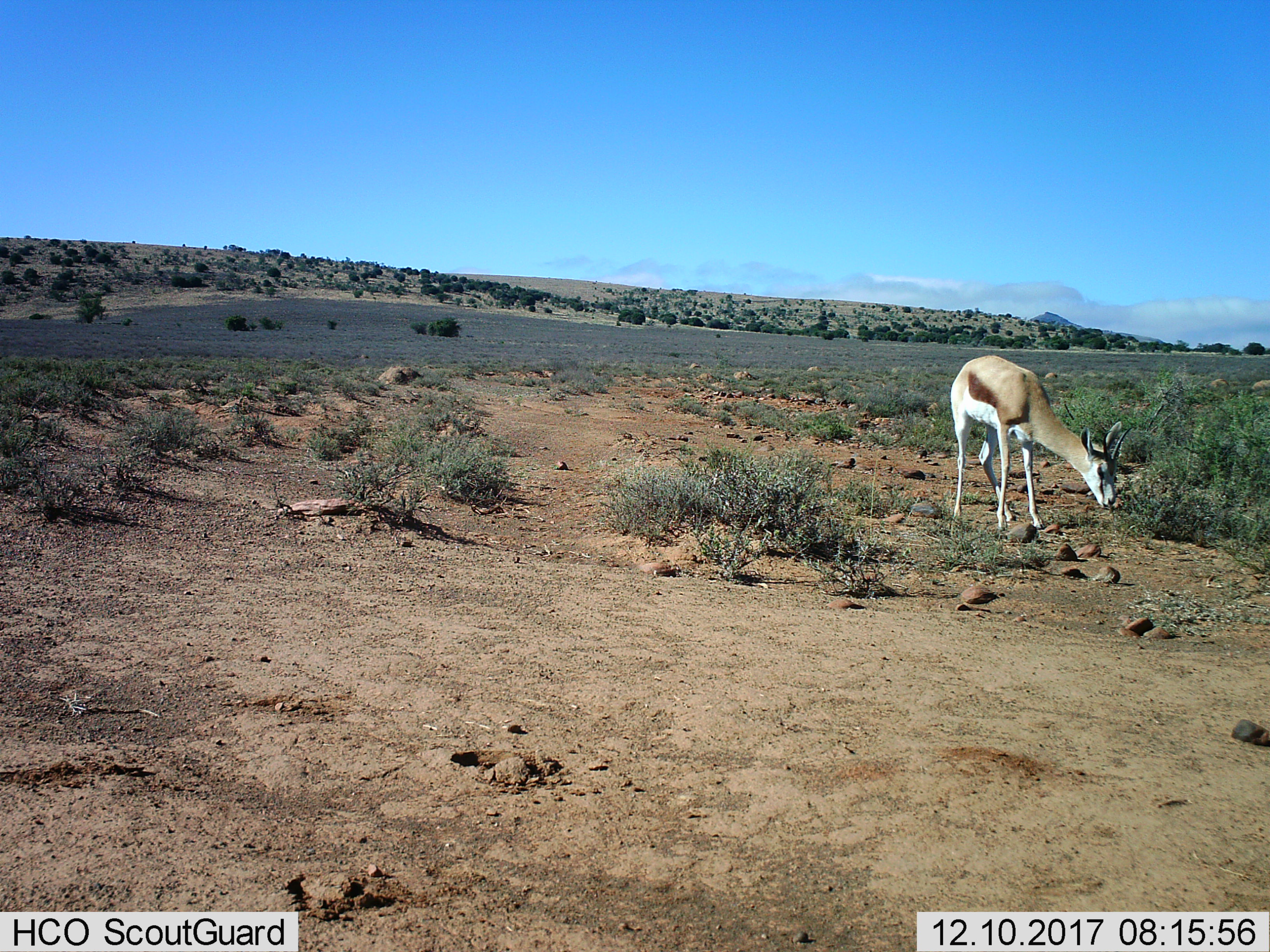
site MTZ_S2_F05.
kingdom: Animalia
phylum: Chordata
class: Mammalia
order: Artiodactyla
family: Bovidae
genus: Antidorcas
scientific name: Antidorcas marsupialis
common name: springbok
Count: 1.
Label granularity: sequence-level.